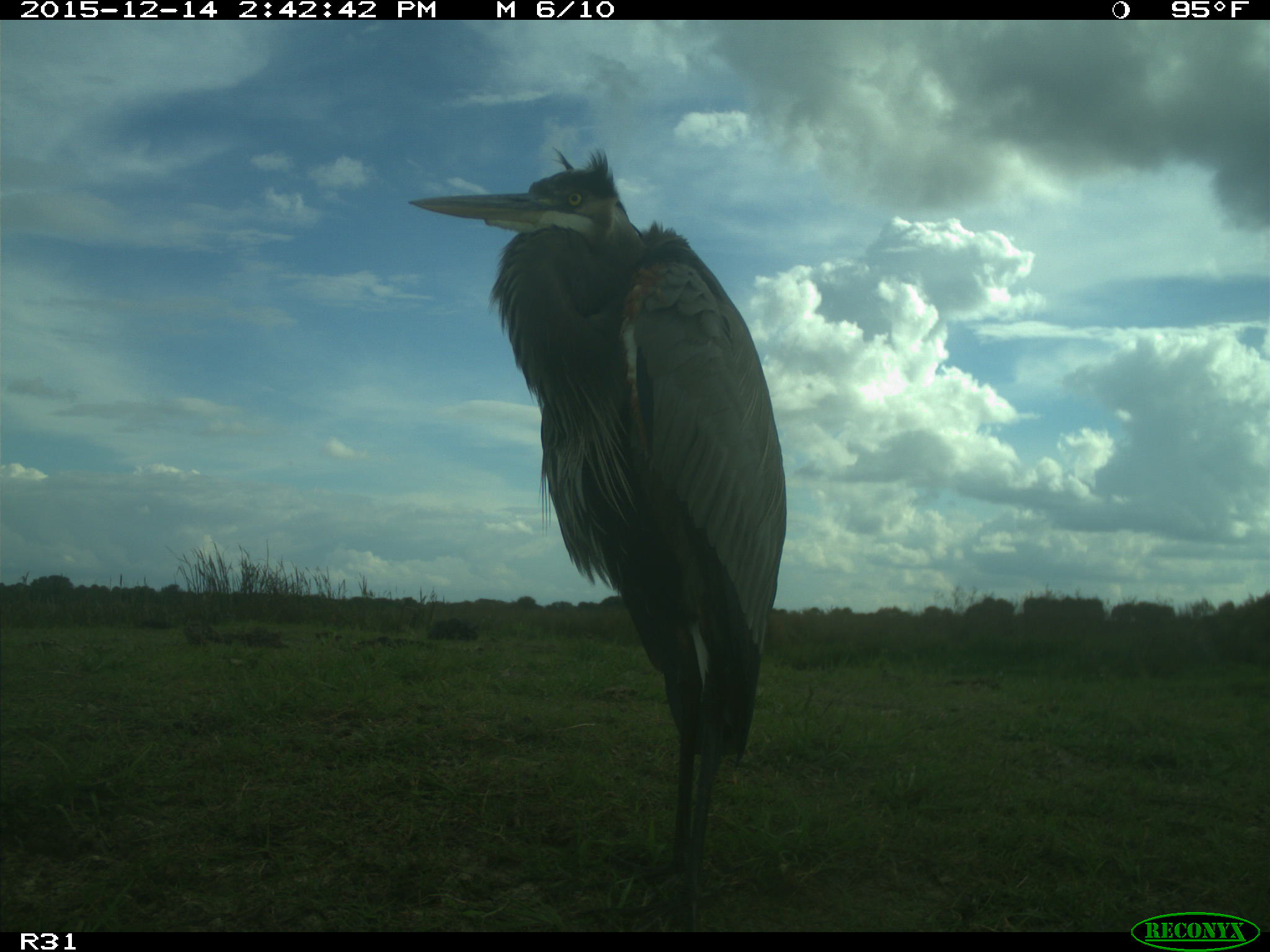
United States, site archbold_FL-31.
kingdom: Animalia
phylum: Chordata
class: Aves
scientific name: Aves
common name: birds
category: unidentified bird